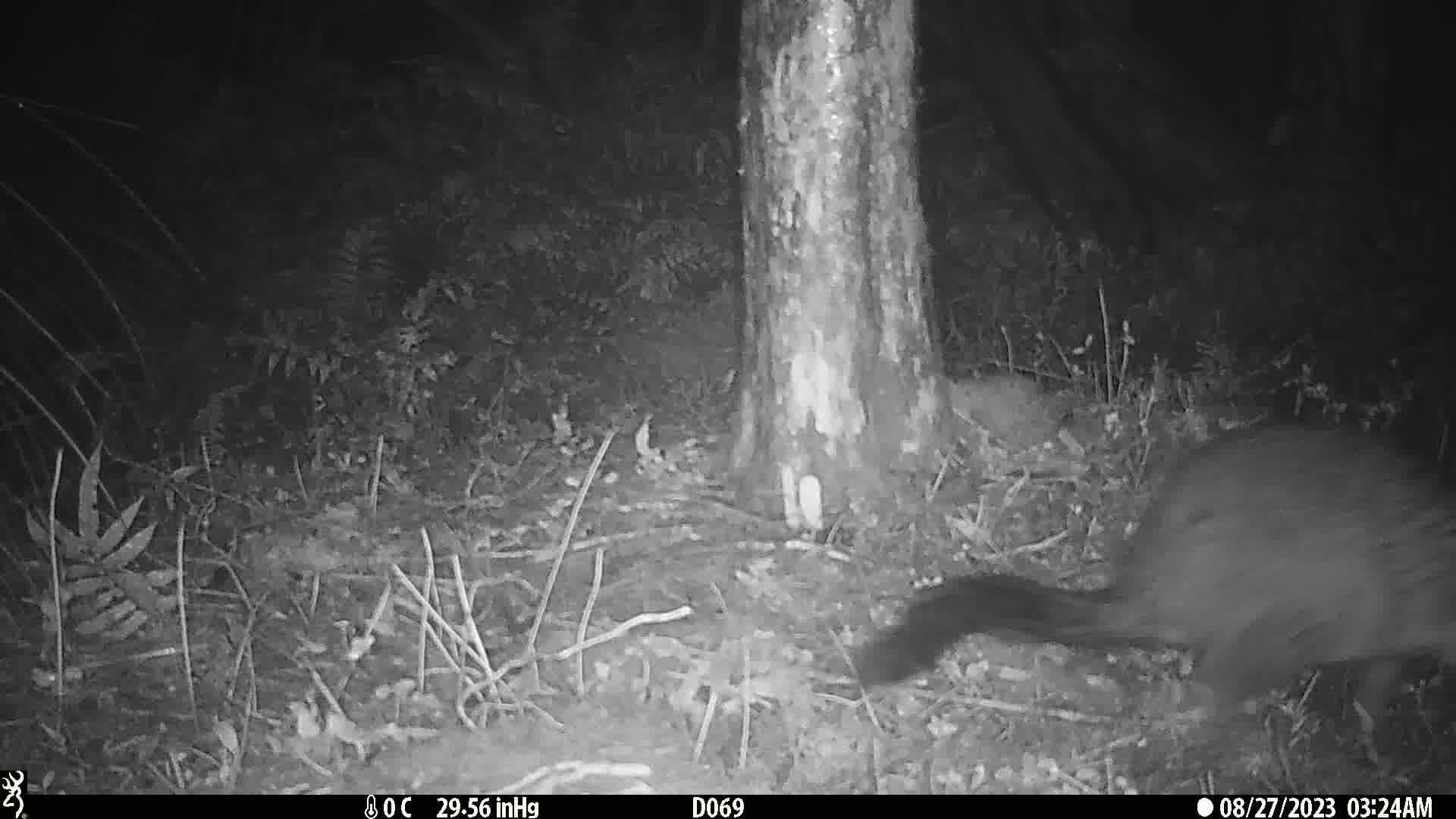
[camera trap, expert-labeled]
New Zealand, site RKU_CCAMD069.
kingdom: Animalia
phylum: Chordata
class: Mammalia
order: Diprotodontia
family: Phalangeridae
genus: Trichosurus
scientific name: Trichosurus vulpecula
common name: common brushtail possum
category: possum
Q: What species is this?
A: Possum (common brushtail possum) (Trichosurus vulpecula).